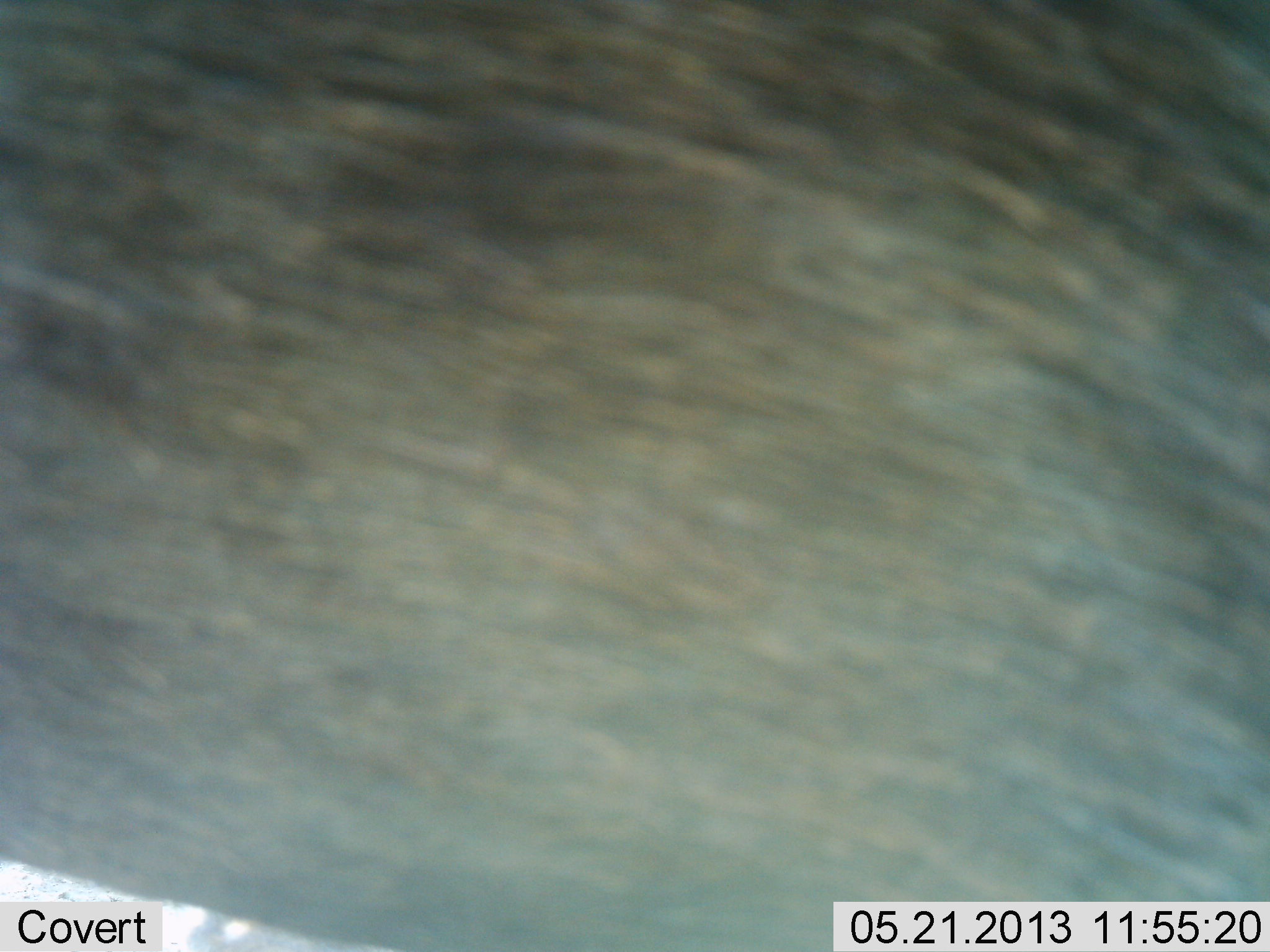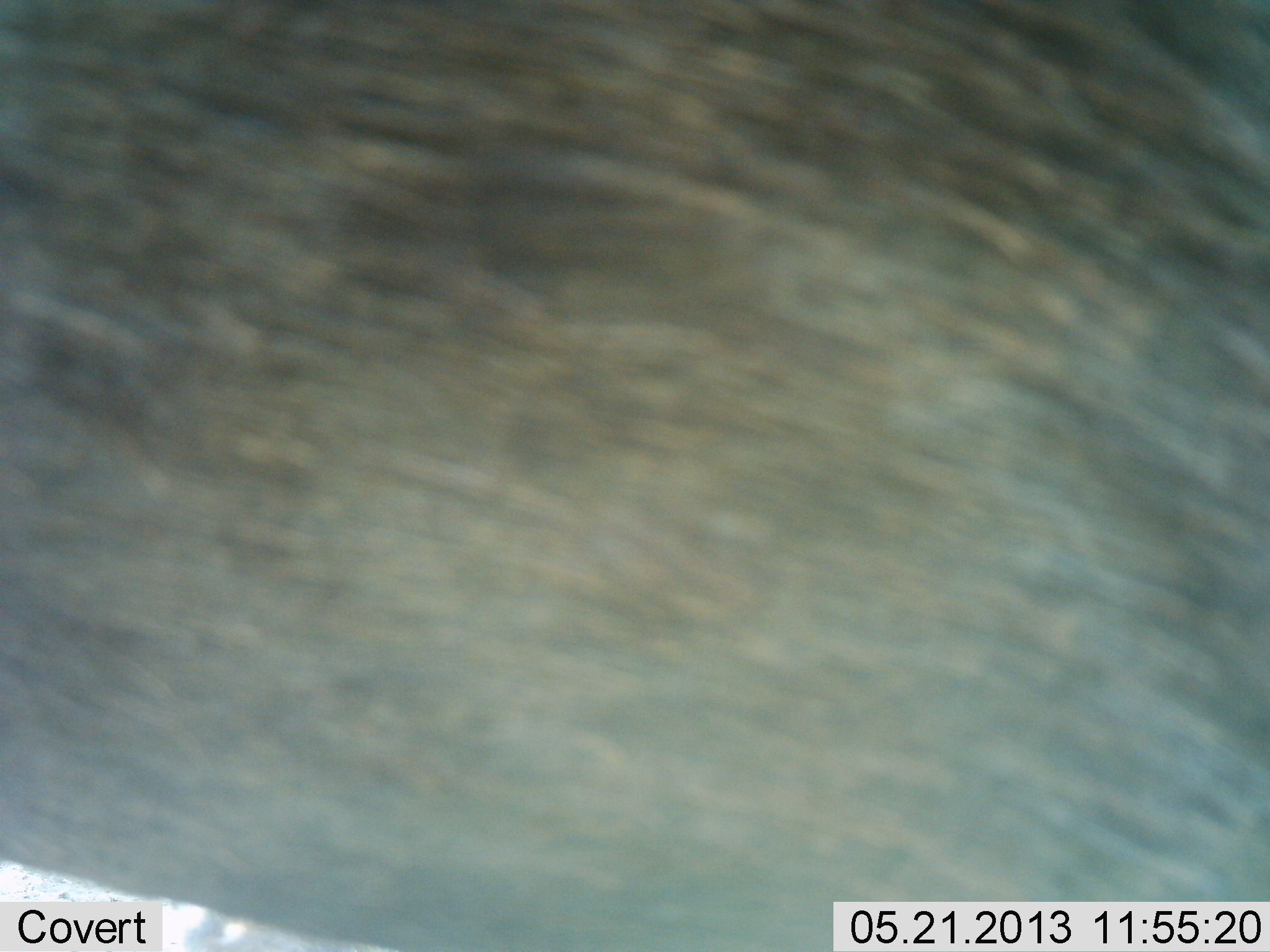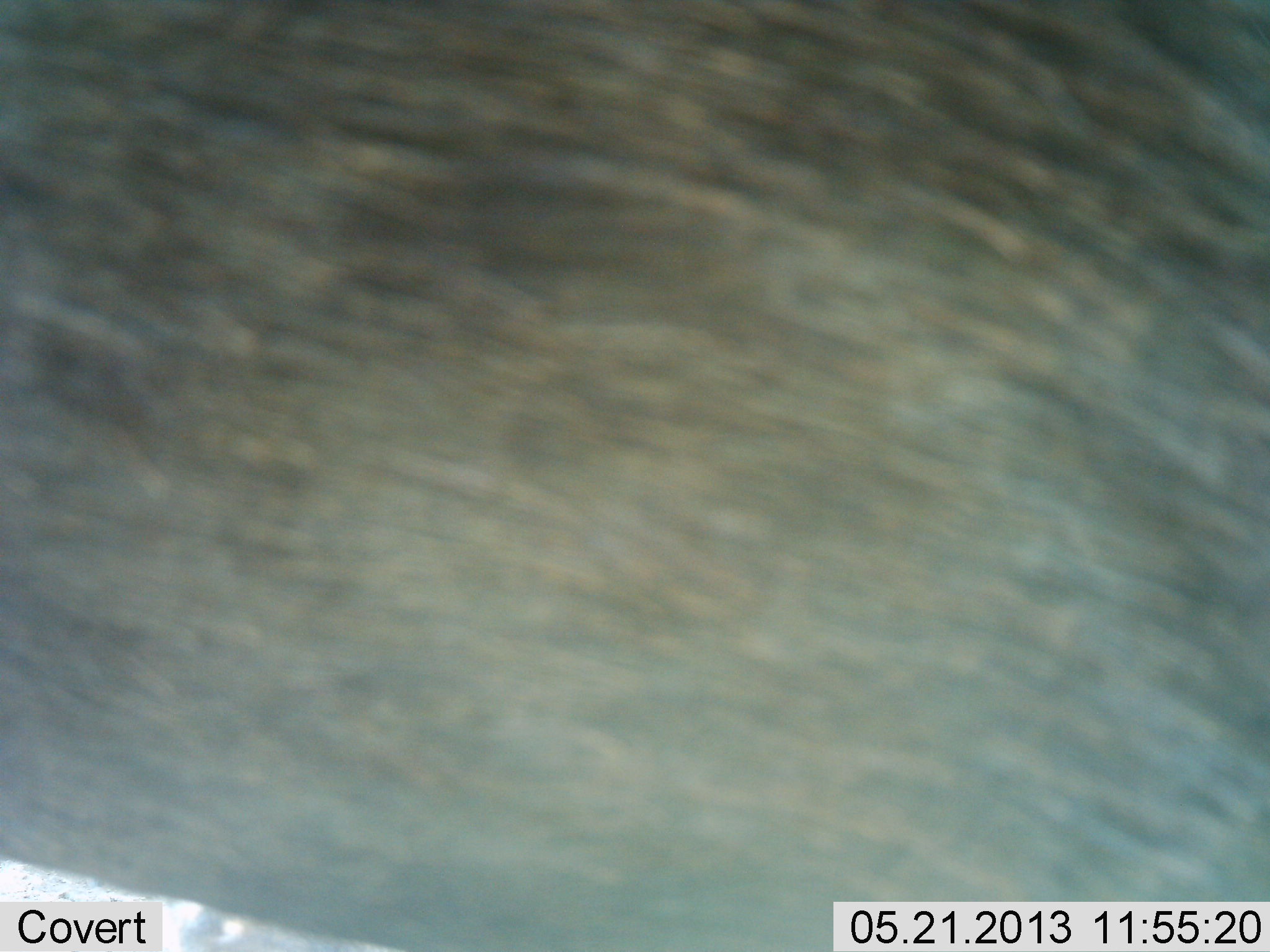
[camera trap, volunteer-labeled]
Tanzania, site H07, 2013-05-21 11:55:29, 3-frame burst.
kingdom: Animalia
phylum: Chordata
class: Mammalia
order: Artiodactyla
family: Bovidae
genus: Connochaetes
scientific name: Connochaetes taurinus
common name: blue wildebeest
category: wildebeest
Wildebeest (blue wildebeest) (Connochaetes taurinus), count 1. Behavior (volunteer vote fractions): standing 100%, resting 0%, moving 0%, interacting 0%. Young present (vote fraction): 0%. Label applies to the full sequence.